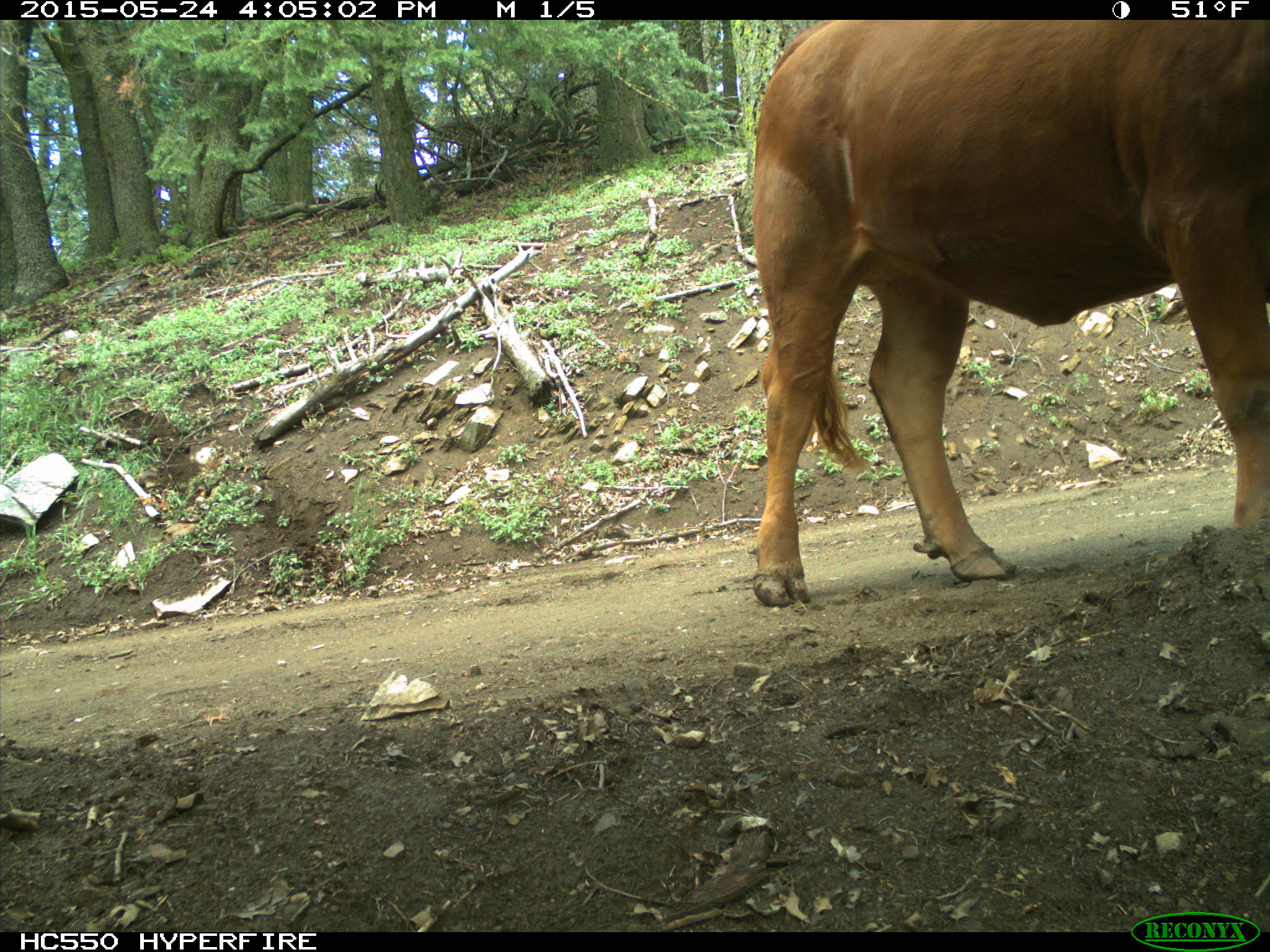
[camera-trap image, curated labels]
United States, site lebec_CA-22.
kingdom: Animalia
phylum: Chordata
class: Mammalia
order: Artiodactyla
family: Bovidae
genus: Bos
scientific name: Bos taurus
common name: domestic cow